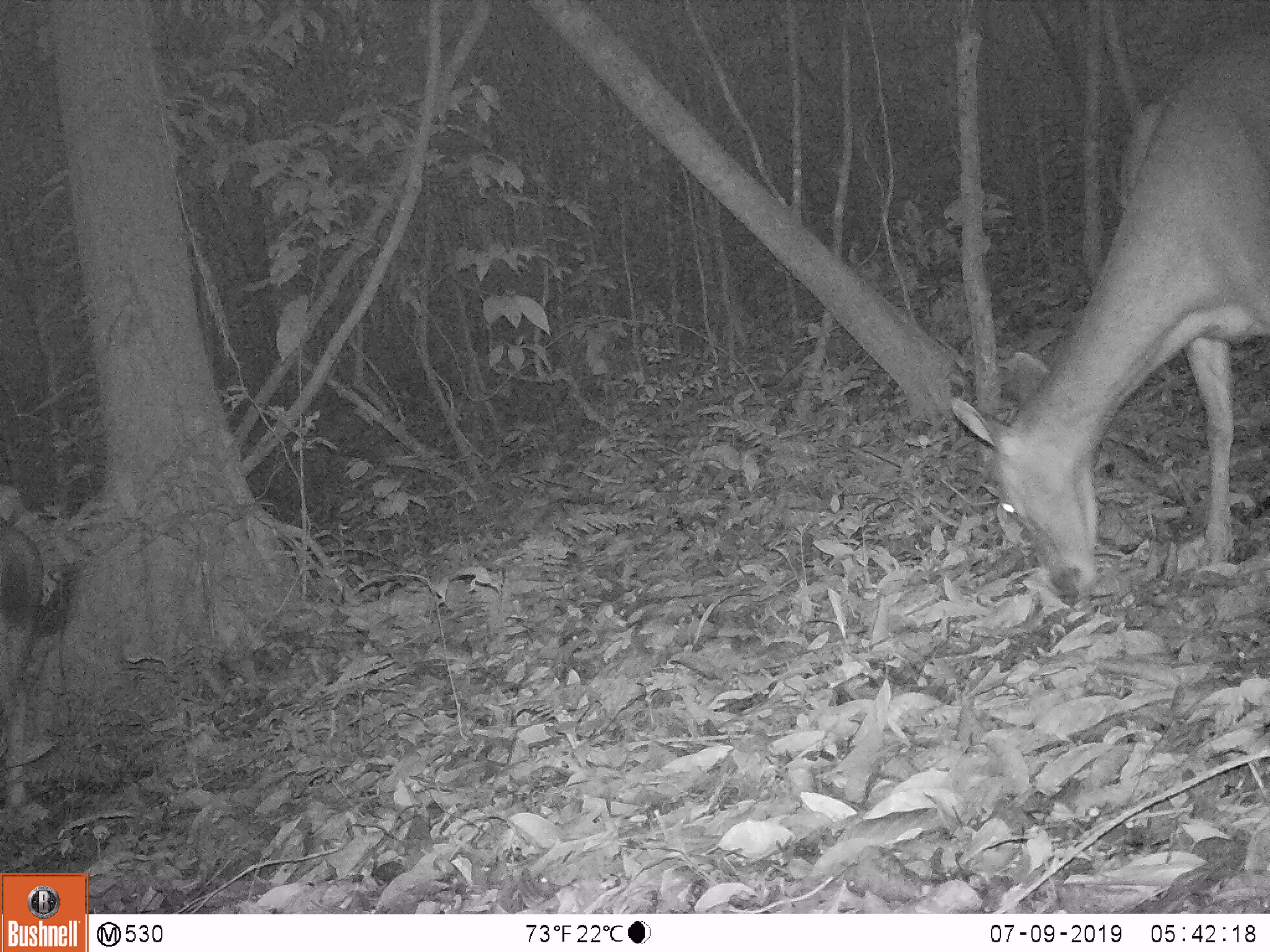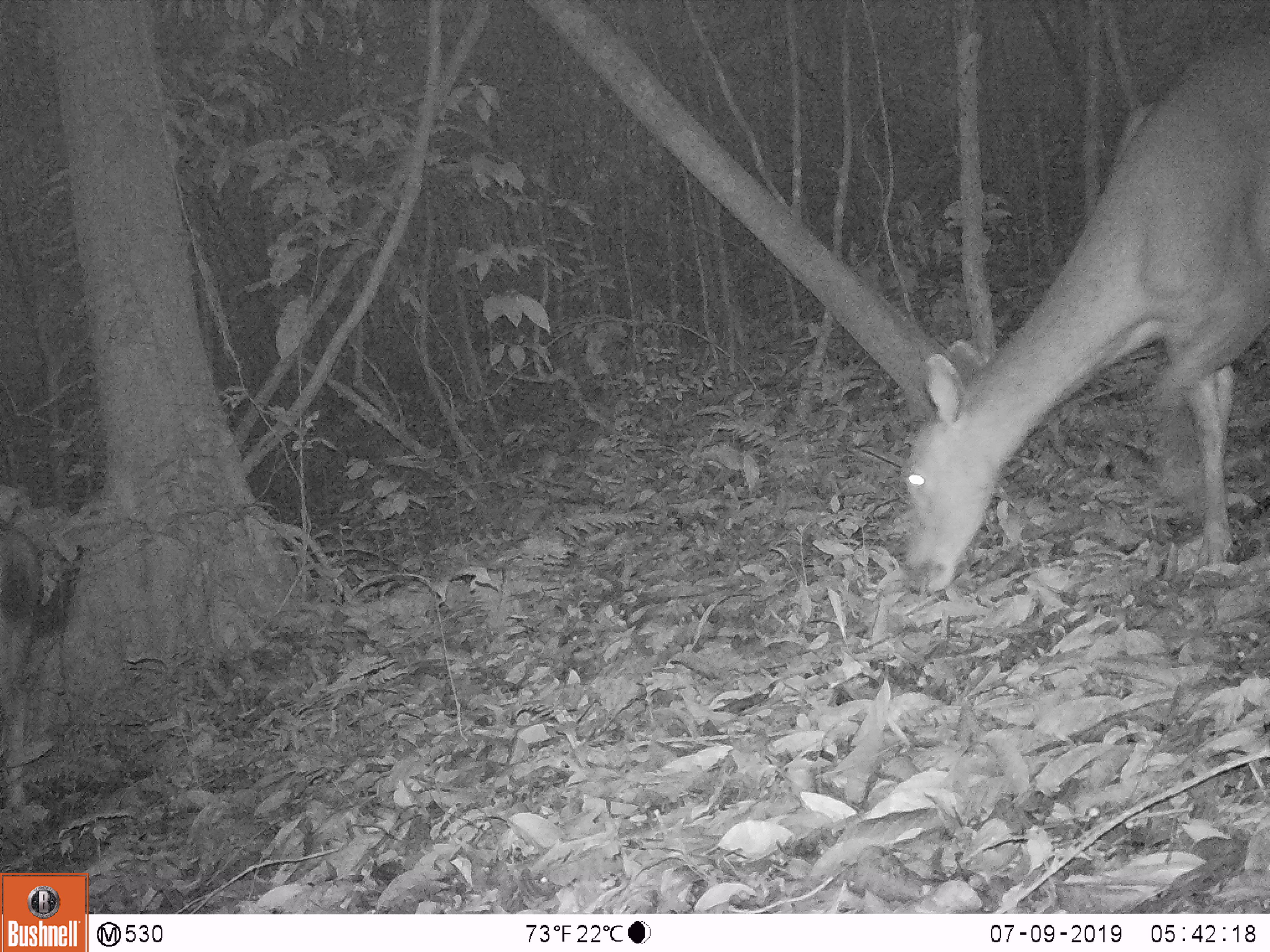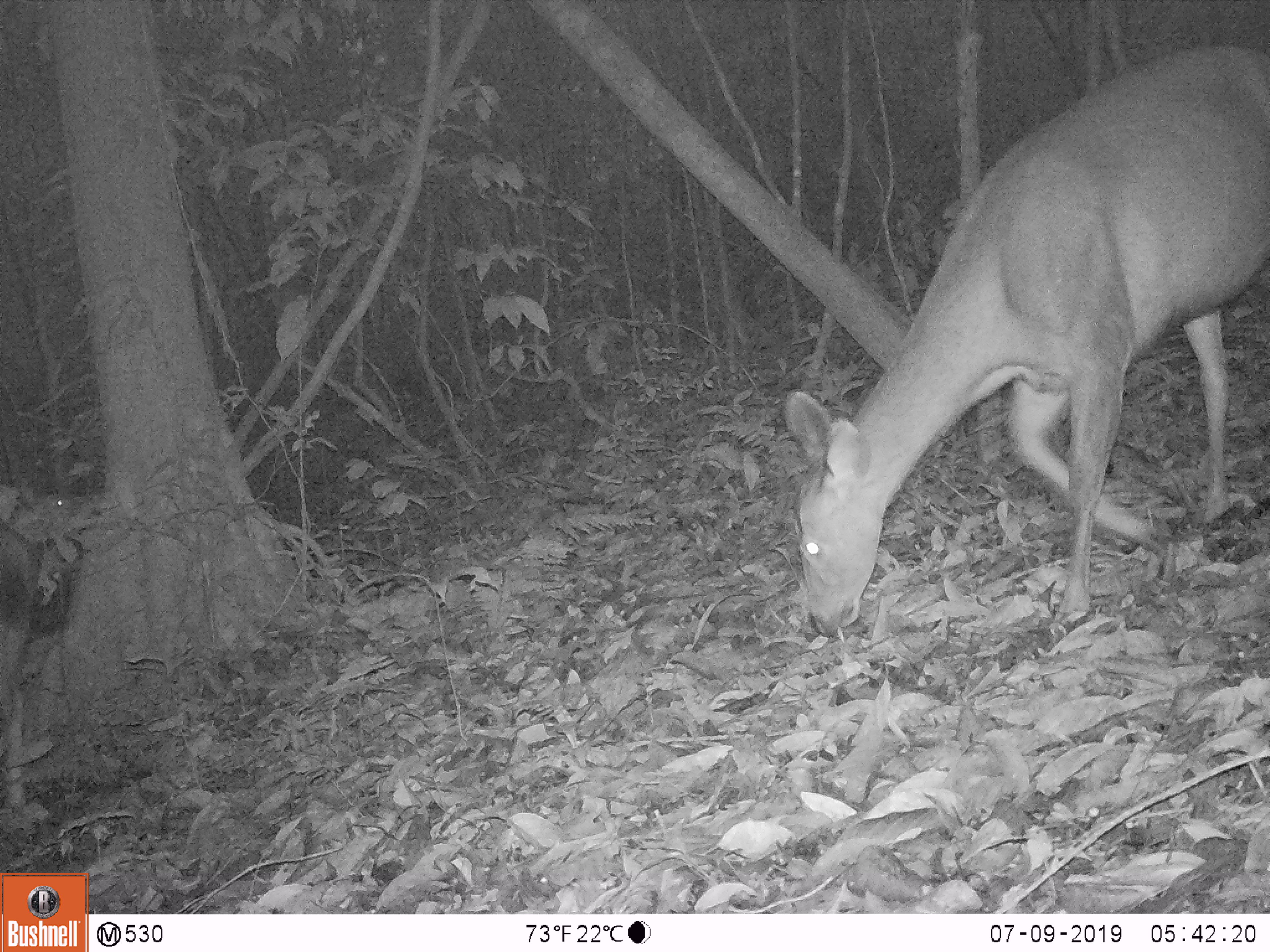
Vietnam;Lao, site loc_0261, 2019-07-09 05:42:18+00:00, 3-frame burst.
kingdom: Animalia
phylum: Chordata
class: Mammalia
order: Artiodactyla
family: Cervidae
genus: Rusa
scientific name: Rusa unicolor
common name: sambar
Sambar (Rusa unicolor). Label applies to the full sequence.